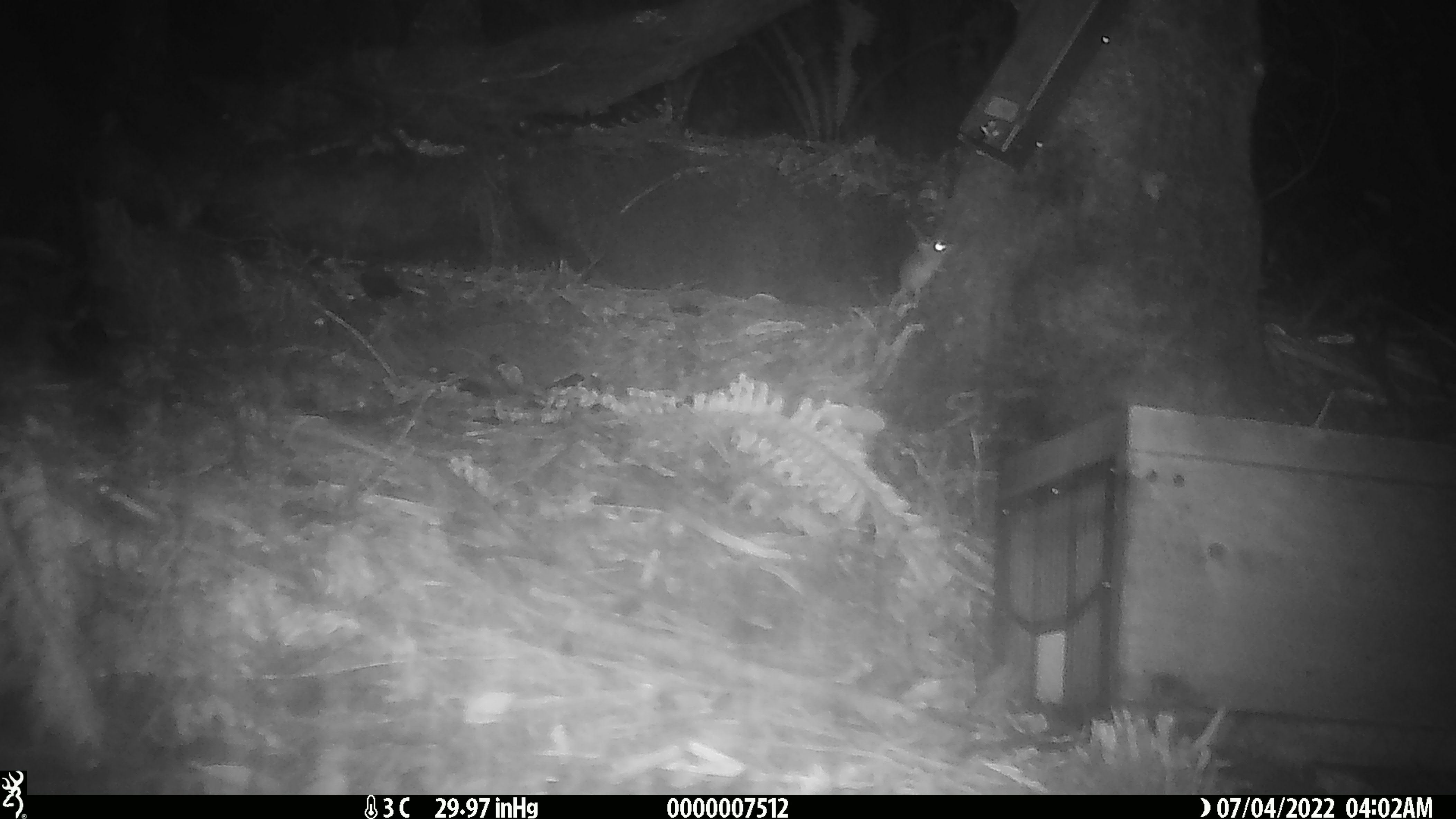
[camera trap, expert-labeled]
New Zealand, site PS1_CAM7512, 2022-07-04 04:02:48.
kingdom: Animalia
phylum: Chordata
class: Mammalia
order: Rodentia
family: Muridae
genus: Mus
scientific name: Mus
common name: mouse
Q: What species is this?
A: Mouse (Mus).